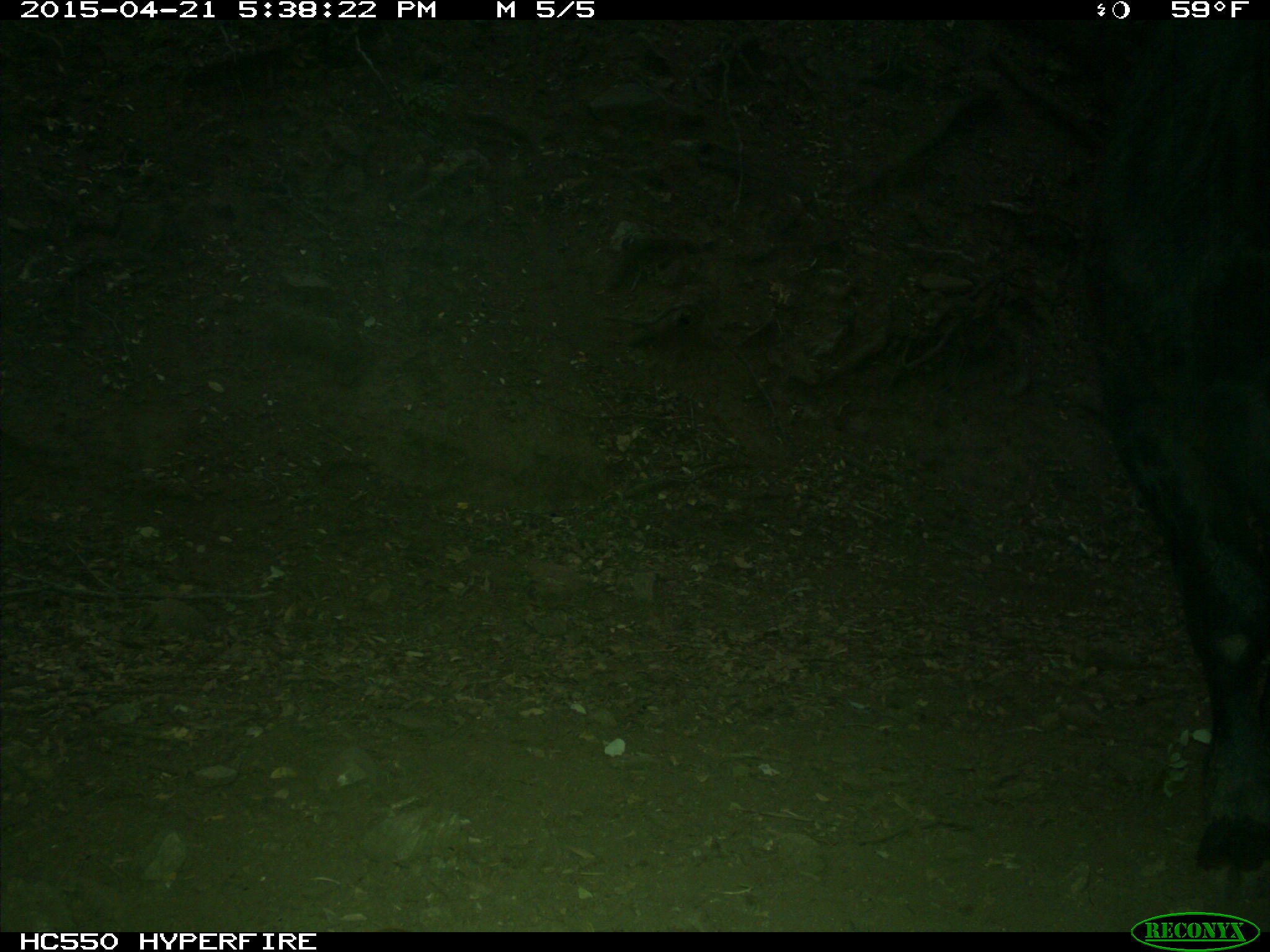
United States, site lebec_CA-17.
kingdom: Animalia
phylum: Chordata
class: Mammalia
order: Artiodactyla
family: Bovidae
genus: Bos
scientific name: Bos taurus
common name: domestic cow